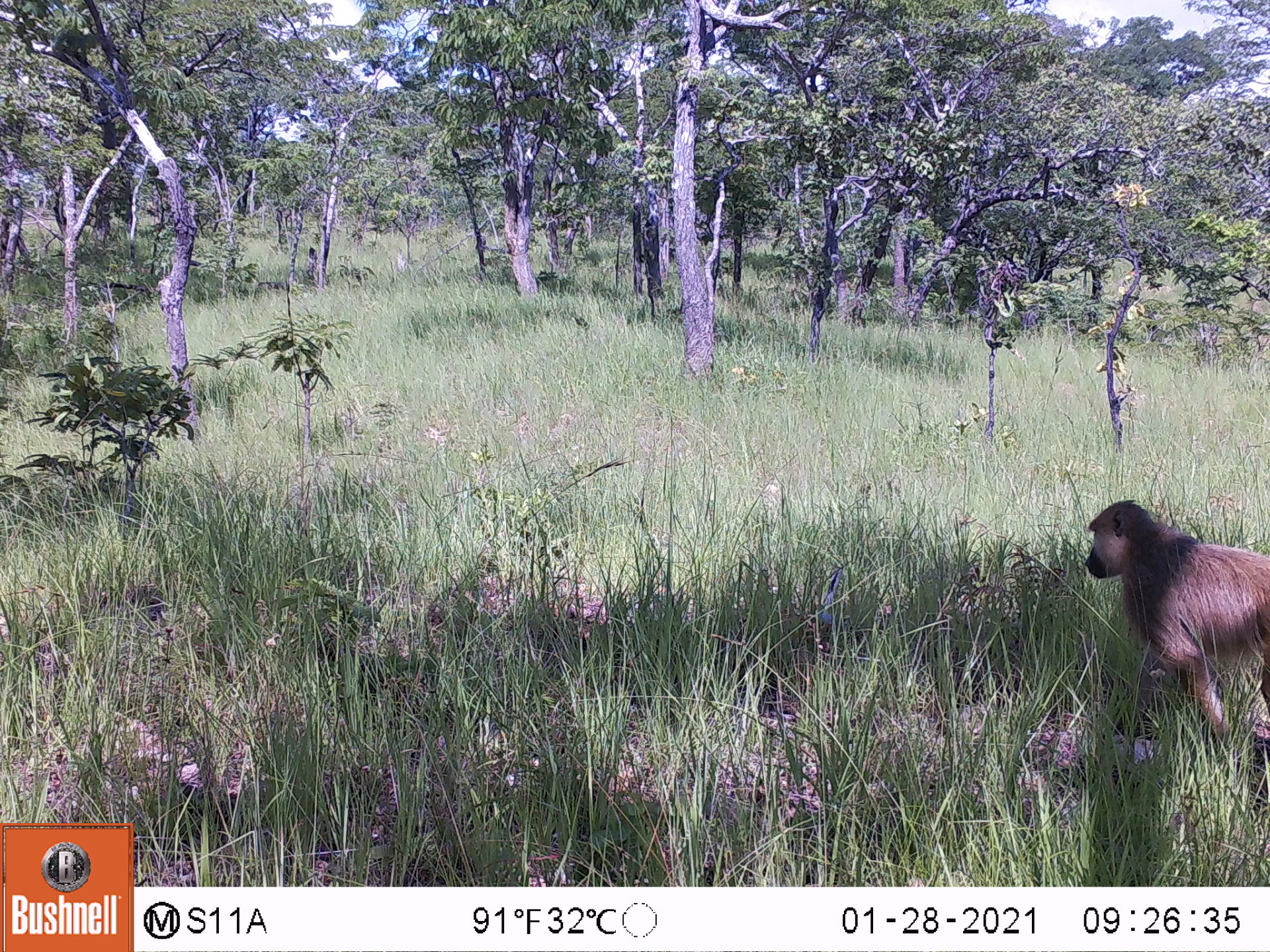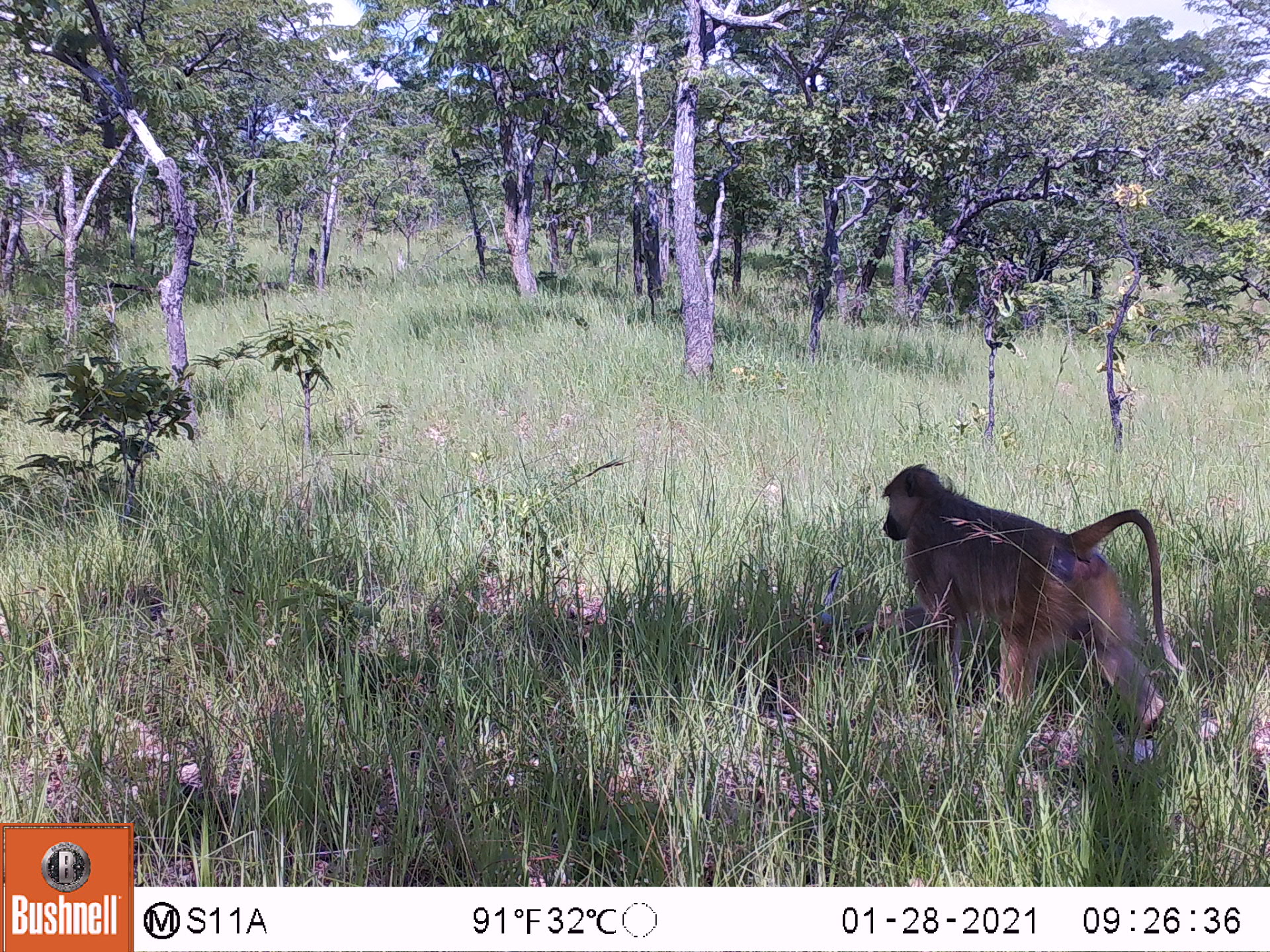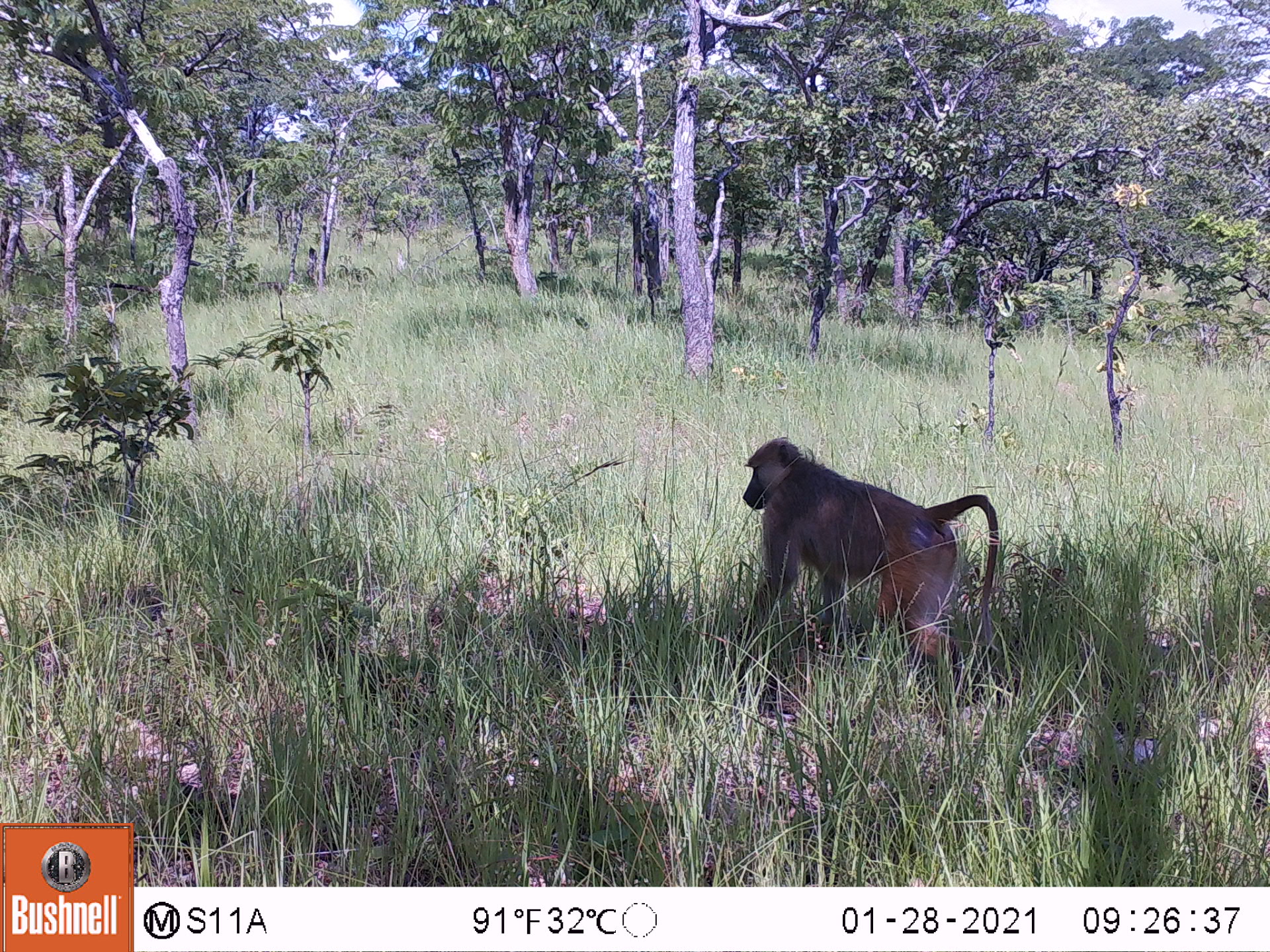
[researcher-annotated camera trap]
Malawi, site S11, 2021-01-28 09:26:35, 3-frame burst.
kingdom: Animalia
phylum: Chordata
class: Mammalia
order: Primates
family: Cercopithecidae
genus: Papio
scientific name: Papio cynocephalus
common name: yellow baboon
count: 1